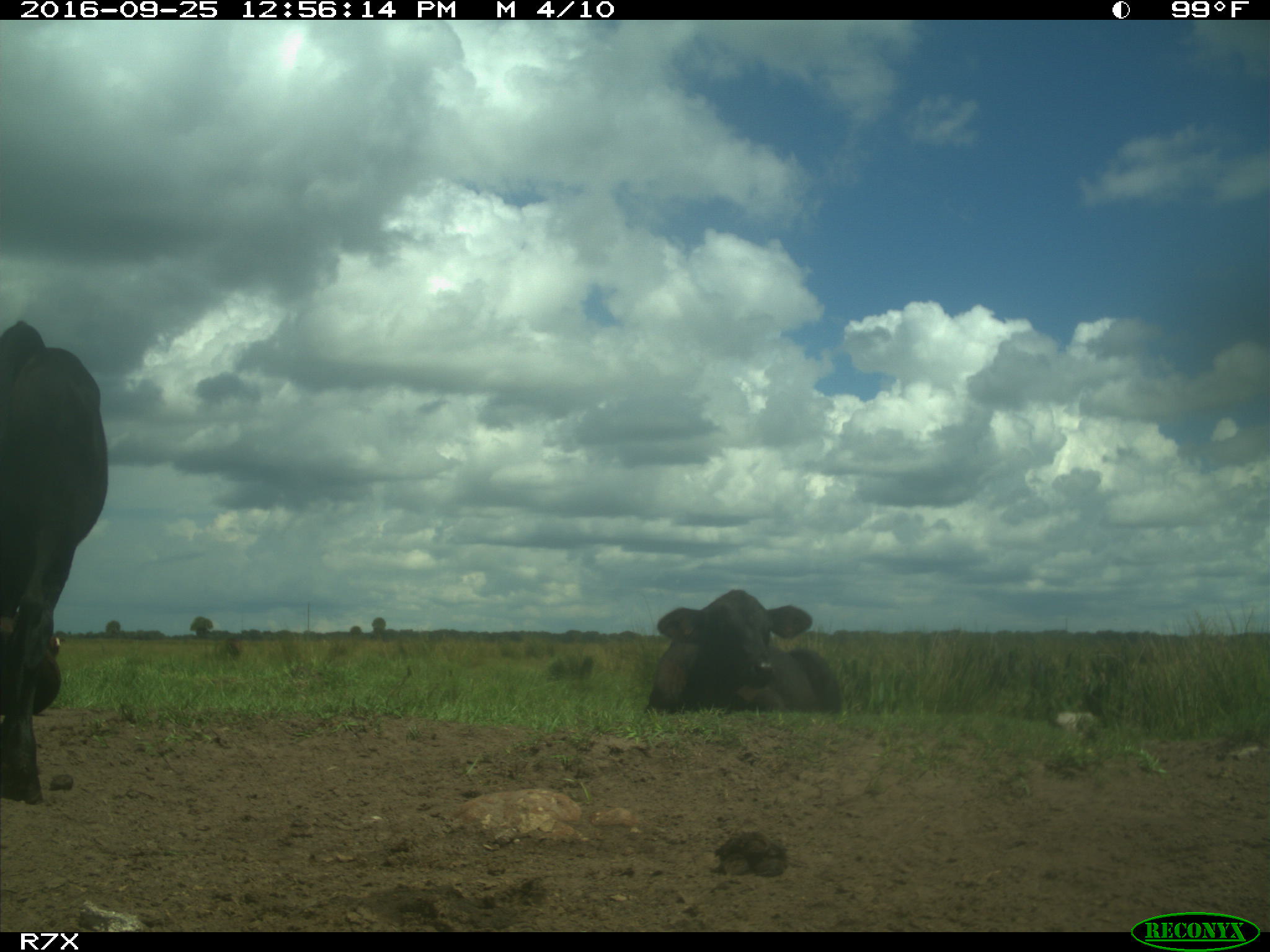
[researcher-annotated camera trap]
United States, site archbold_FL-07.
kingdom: Animalia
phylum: Chordata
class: Mammalia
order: Artiodactyla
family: Bovidae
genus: Bos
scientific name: Bos taurus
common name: domestic cow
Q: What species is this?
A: Bos taurus (domestic cow).